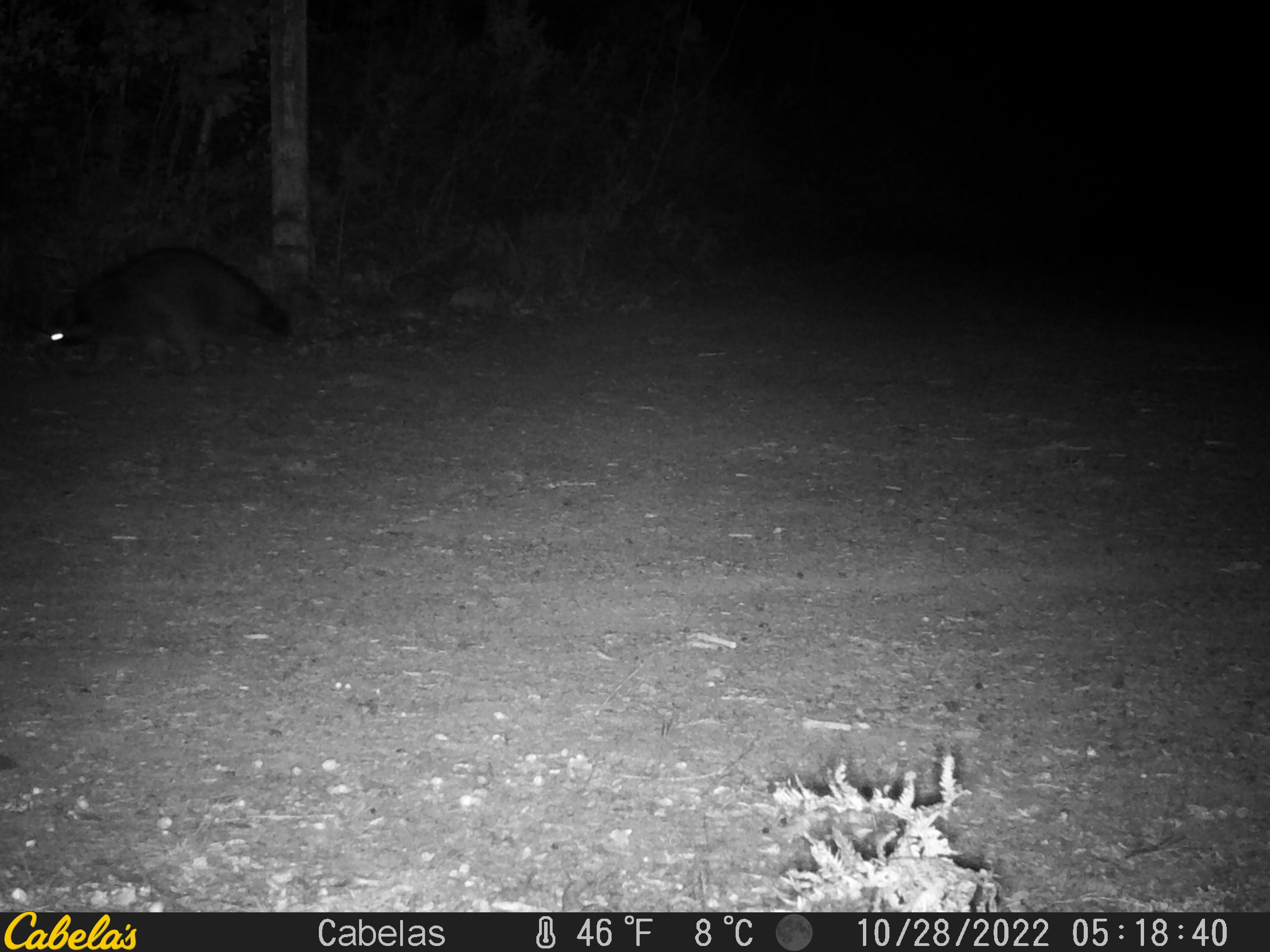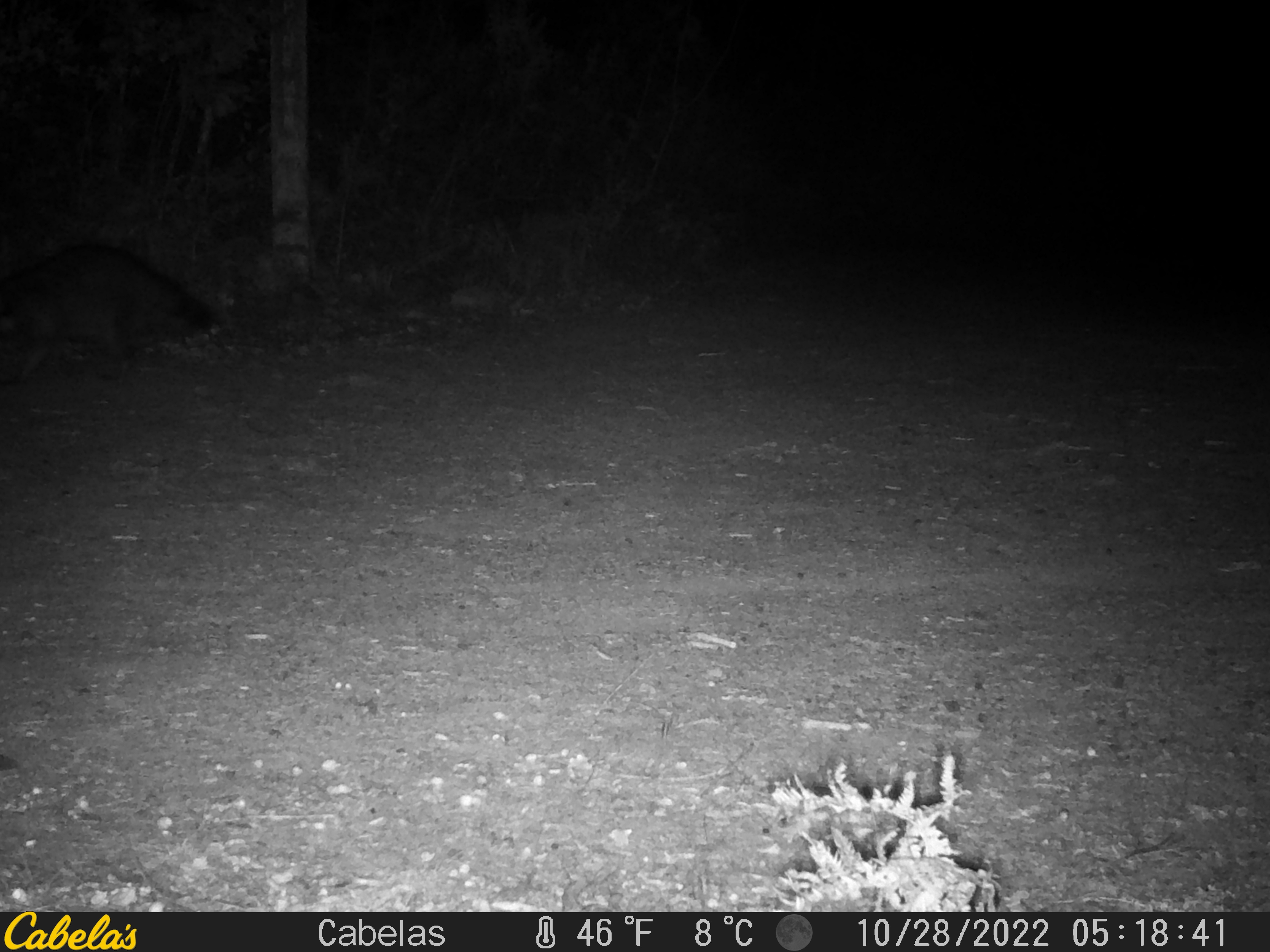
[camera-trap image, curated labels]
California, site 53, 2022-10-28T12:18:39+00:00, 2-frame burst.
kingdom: Animalia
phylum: Chordata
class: Mammalia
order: Carnivora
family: Procyonidae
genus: Procyon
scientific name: Procyon lotor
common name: raccoon